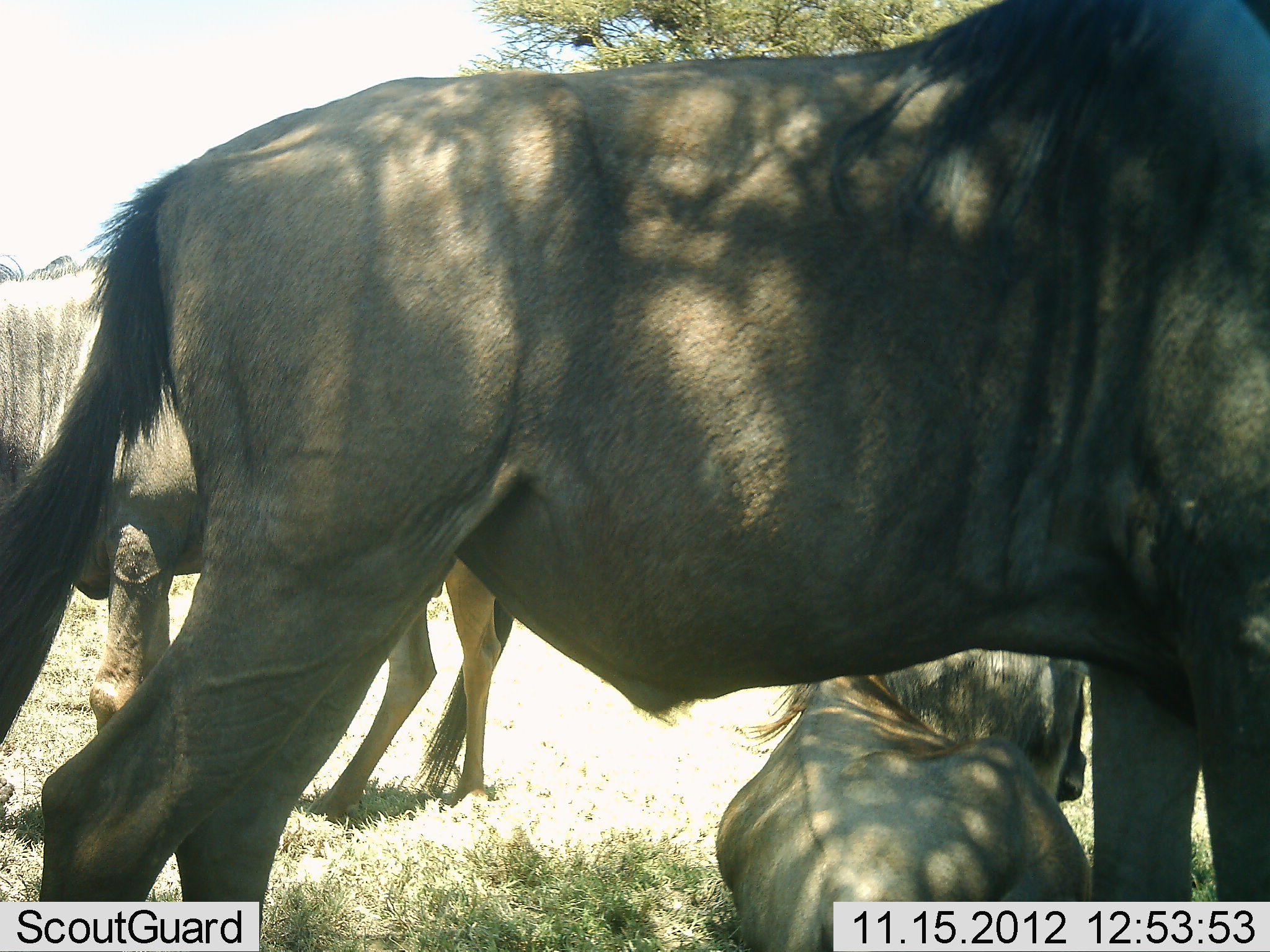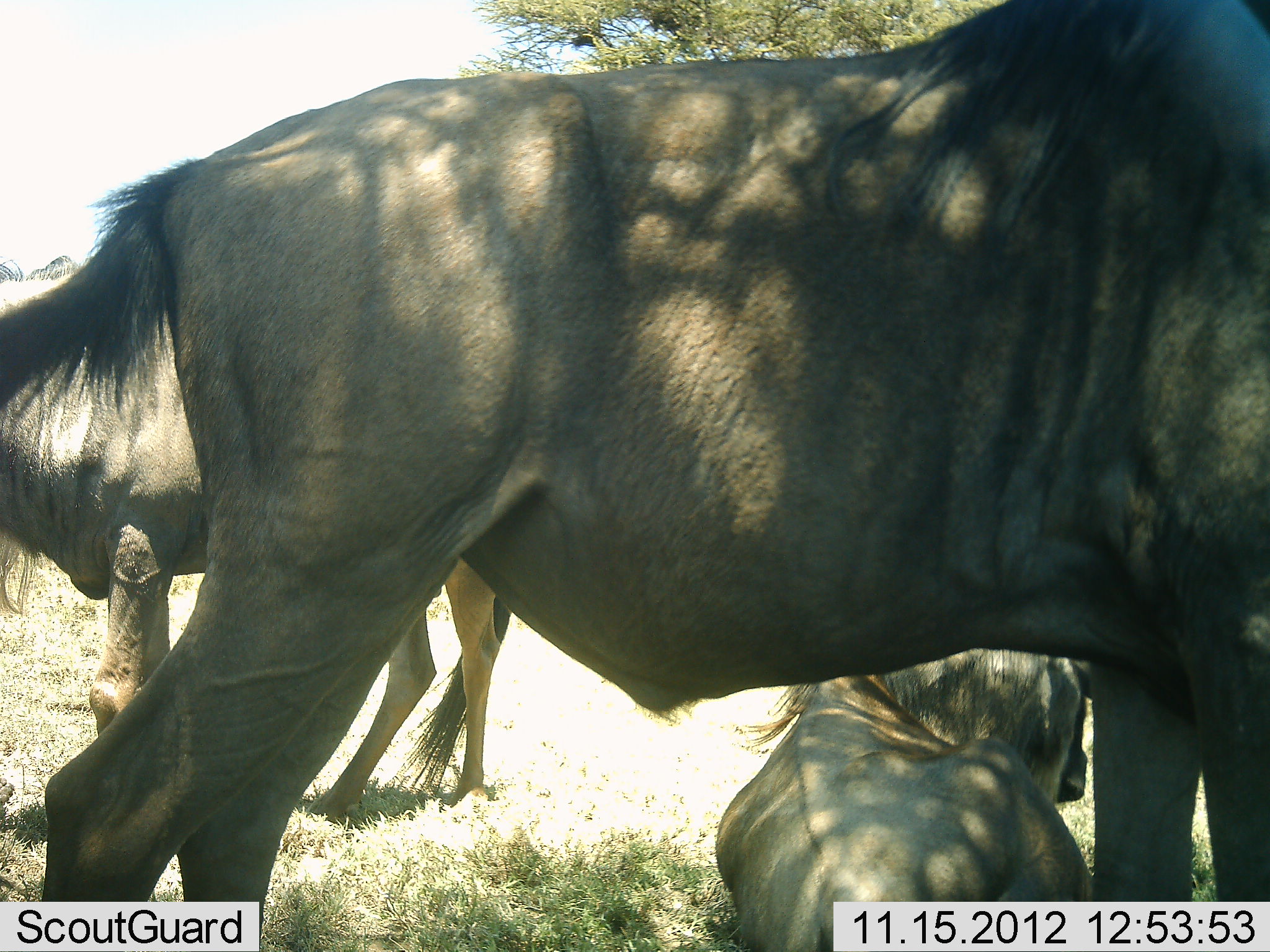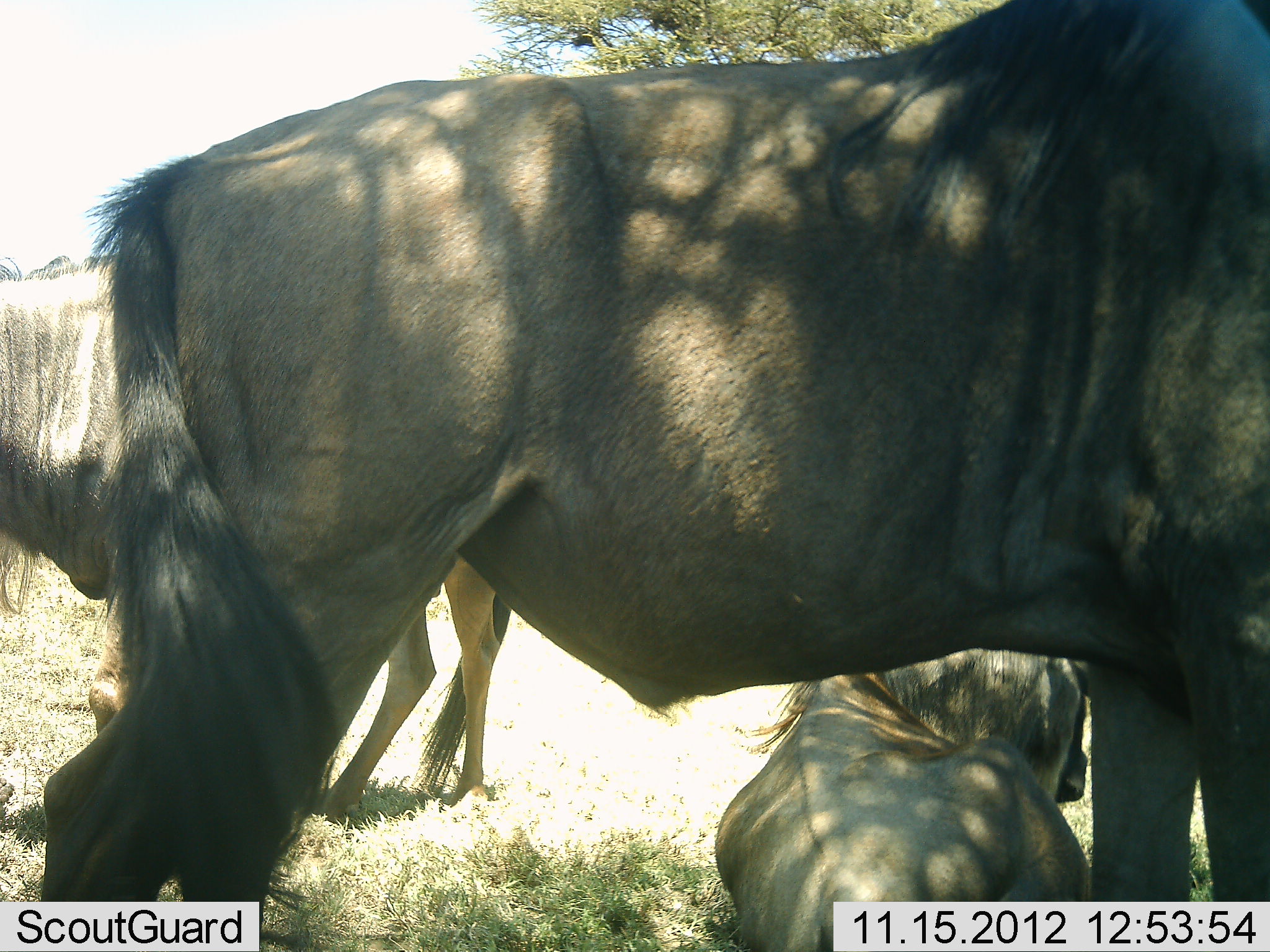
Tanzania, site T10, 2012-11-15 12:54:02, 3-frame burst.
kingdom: Animalia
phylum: Chordata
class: Mammalia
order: Artiodactyla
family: Bovidae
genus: Connochaetes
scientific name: Connochaetes taurinus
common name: blue wildebeest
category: wildebeest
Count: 3.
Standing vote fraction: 60%.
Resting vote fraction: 100%.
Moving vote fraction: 0%.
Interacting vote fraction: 0%.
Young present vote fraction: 10%.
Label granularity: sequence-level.